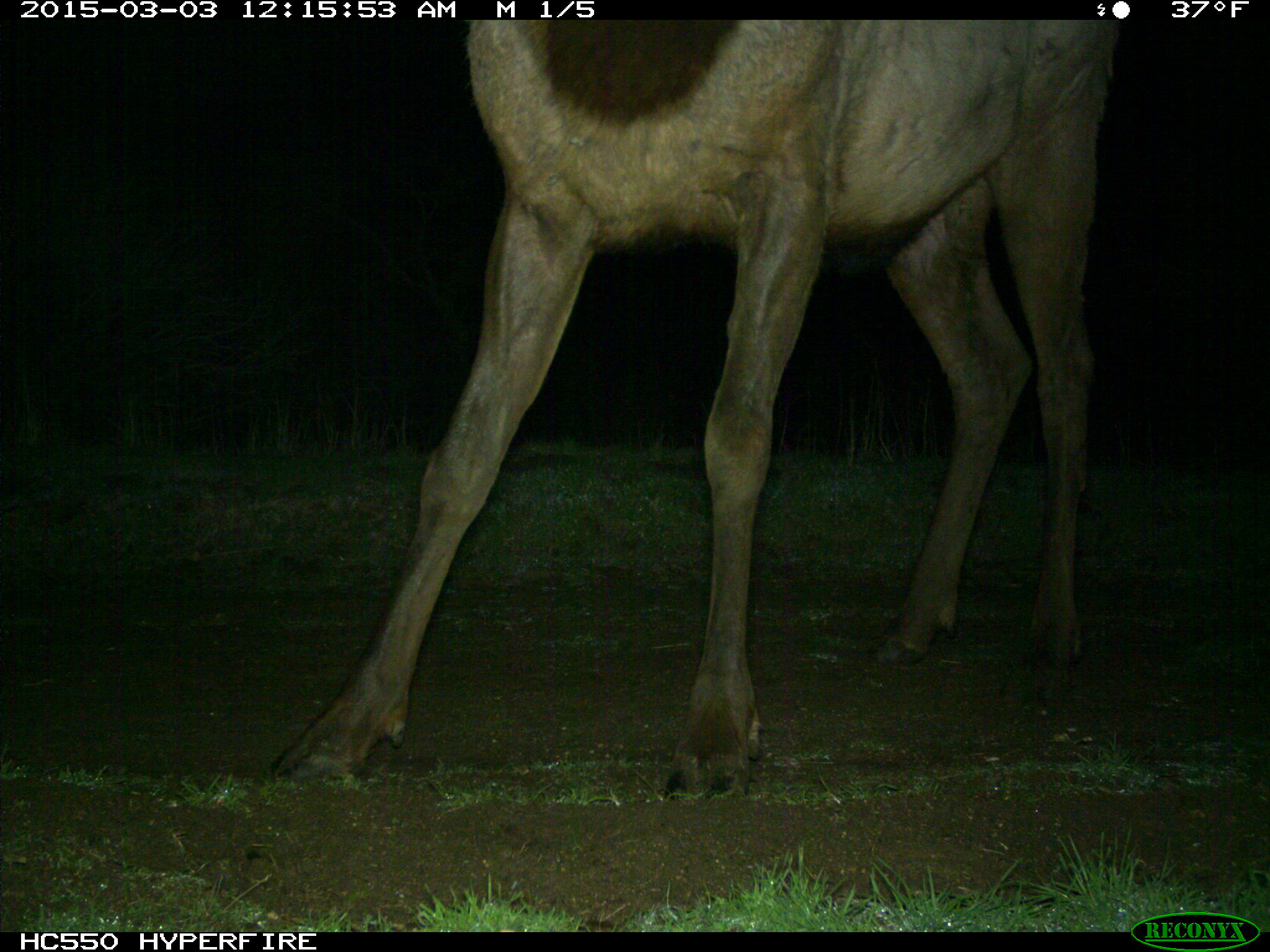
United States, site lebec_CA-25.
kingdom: Animalia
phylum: Chordata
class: Mammalia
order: Artiodactyla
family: Cervidae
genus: Cervus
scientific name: Cervus canadensis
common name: elk